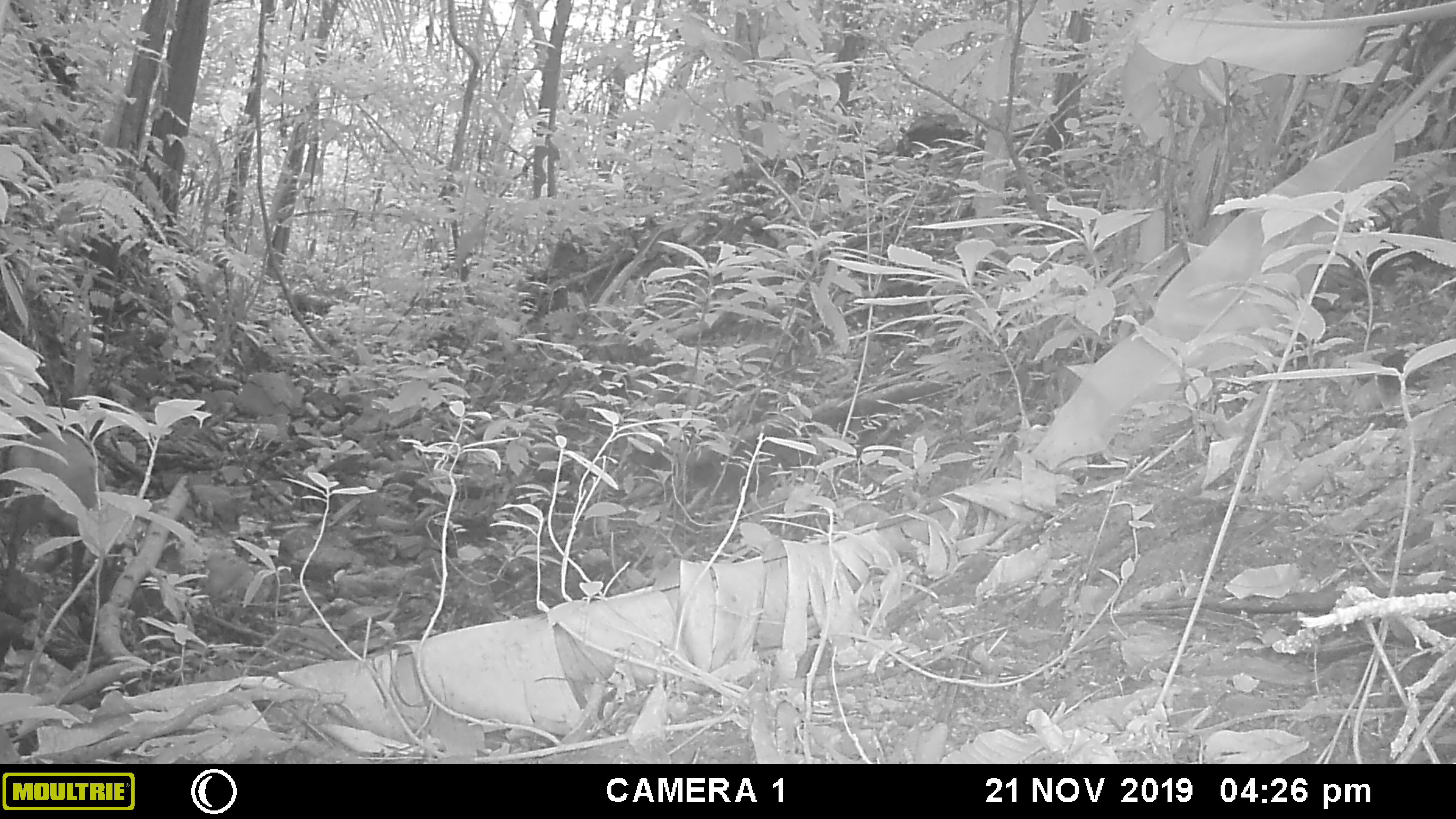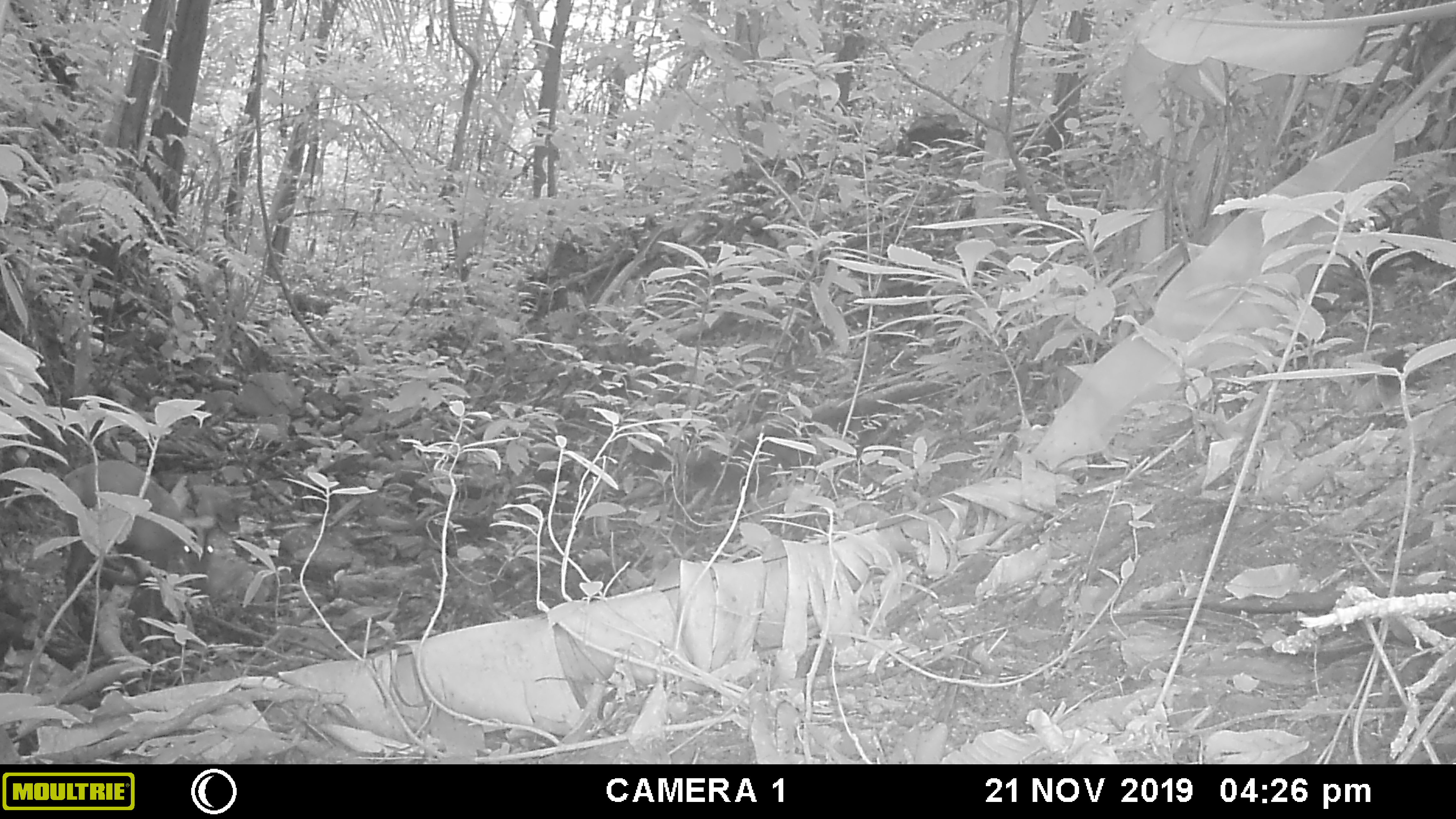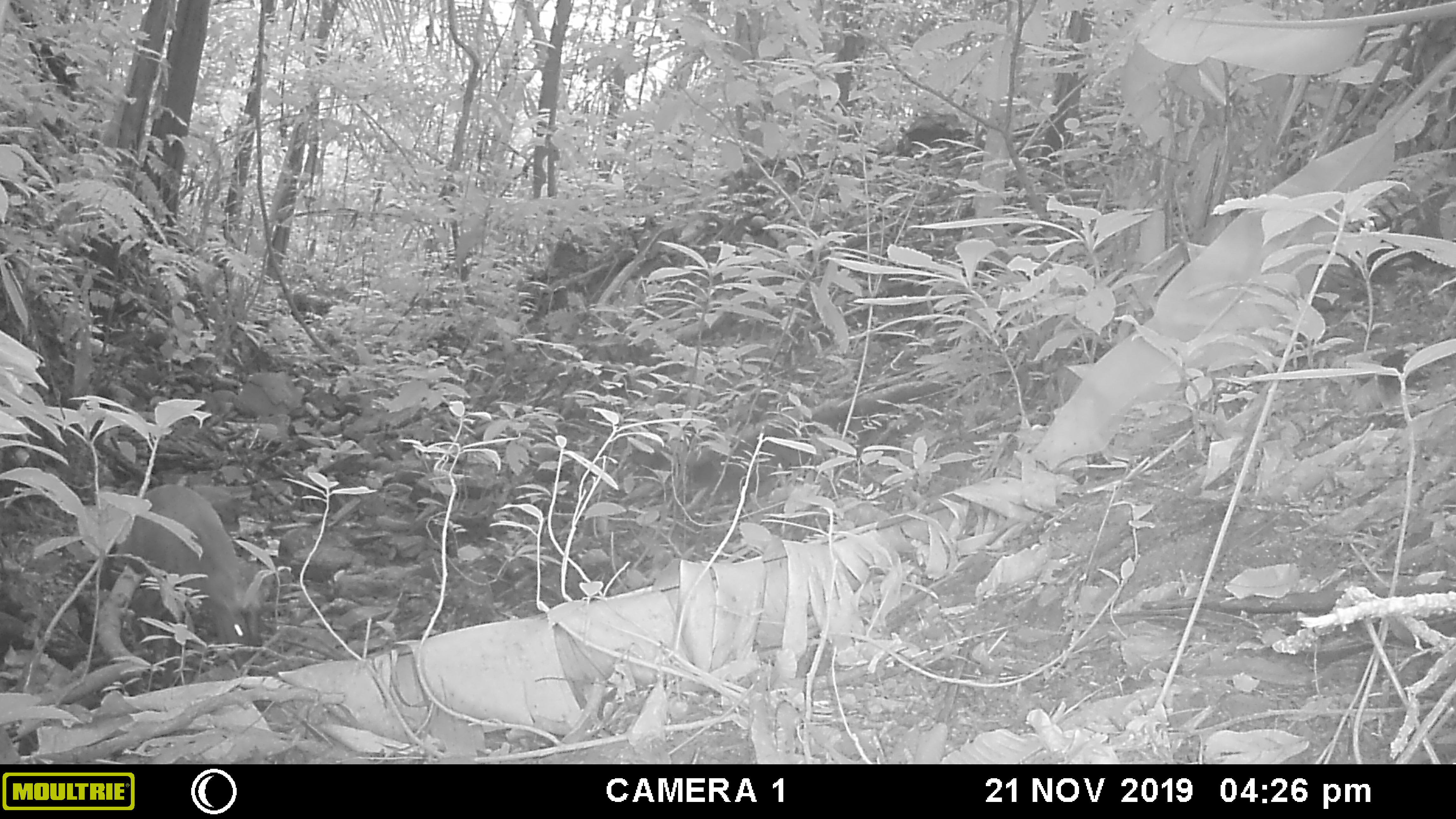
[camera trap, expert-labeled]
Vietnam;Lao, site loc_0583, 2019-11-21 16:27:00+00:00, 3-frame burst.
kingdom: Animalia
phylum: Chordata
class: Mammalia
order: Artiodactyla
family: Cervidae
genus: Muntiacus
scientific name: Muntiacus muntjak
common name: red muntjac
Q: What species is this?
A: Red muntjac (Muntiacus muntjak).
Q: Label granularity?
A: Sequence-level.